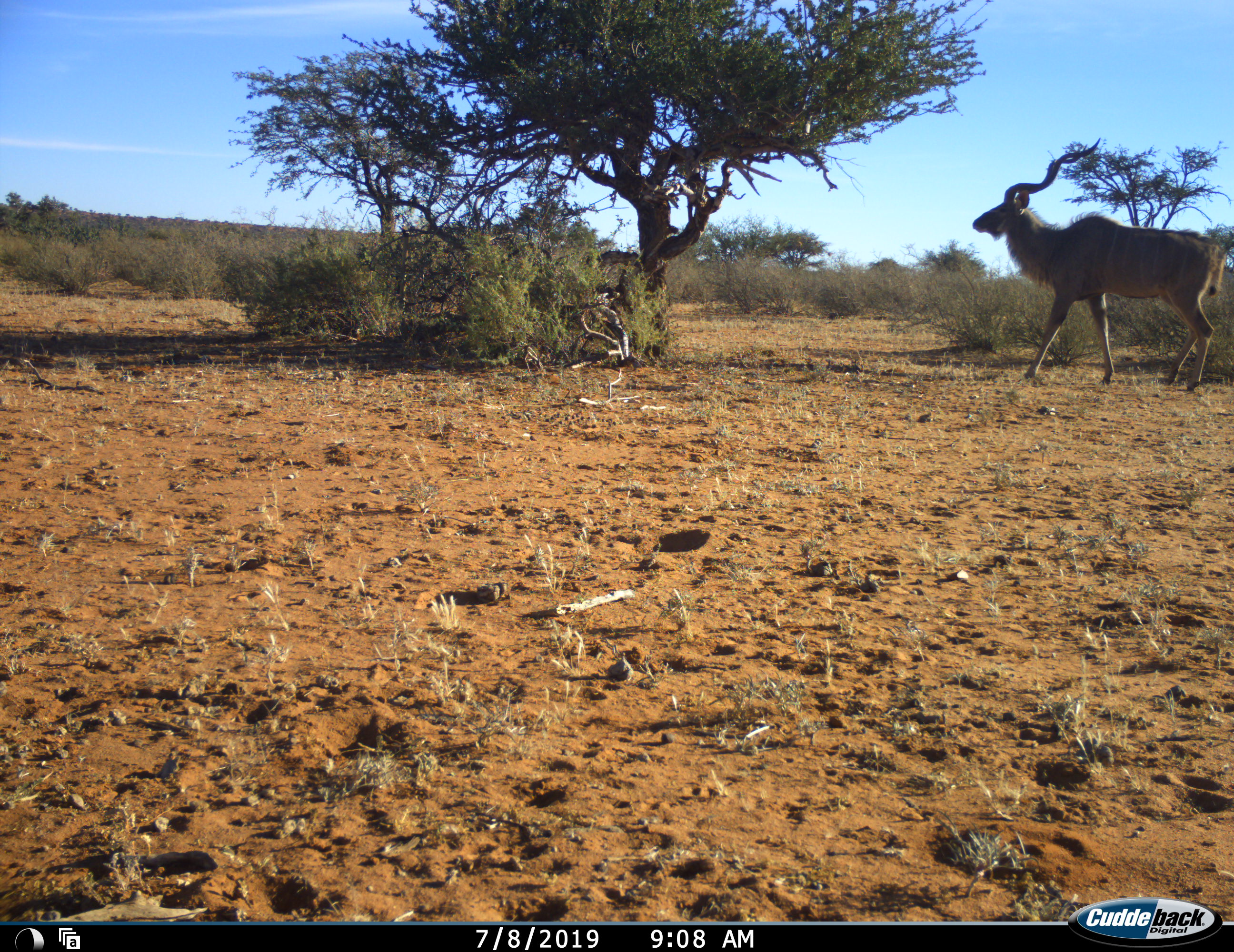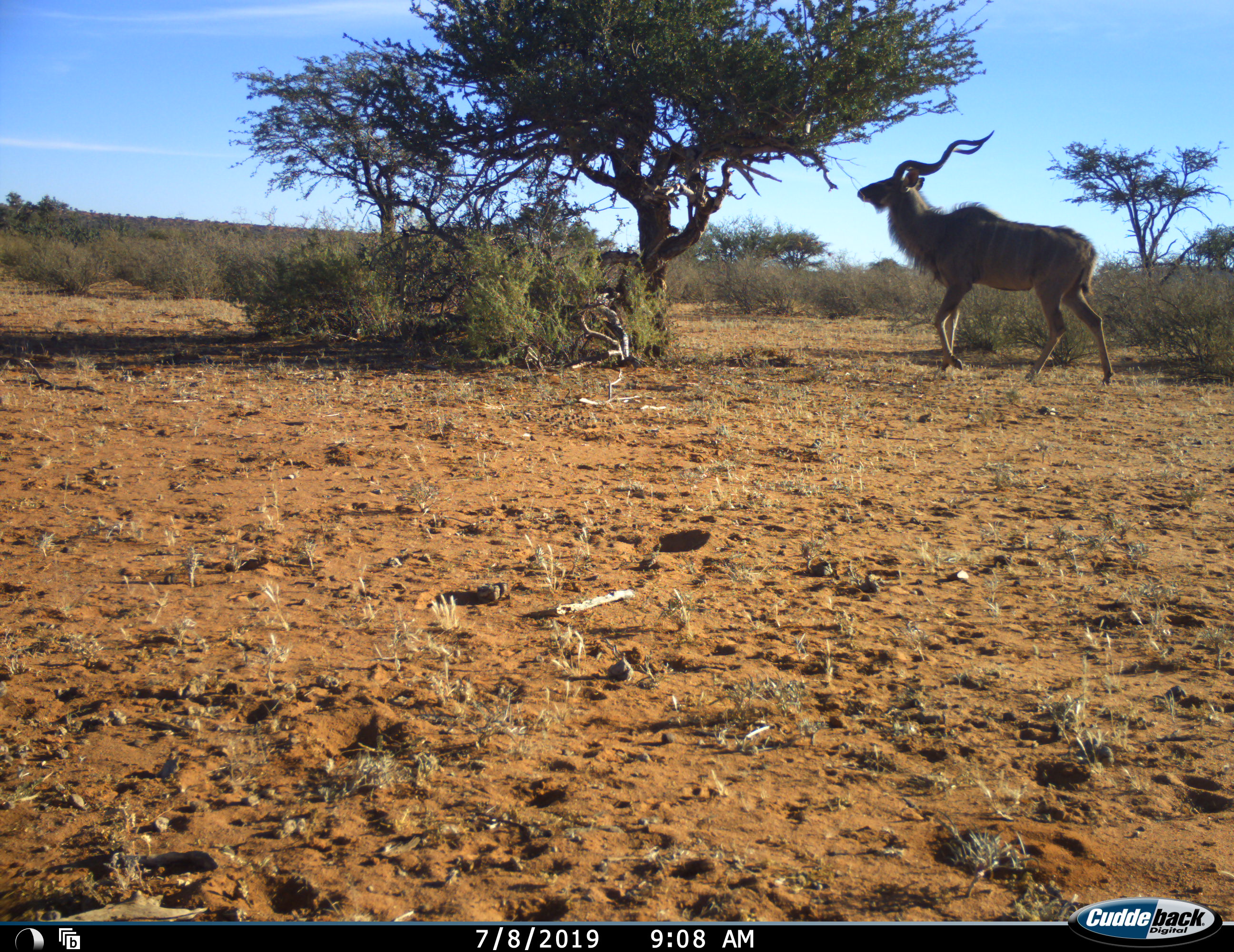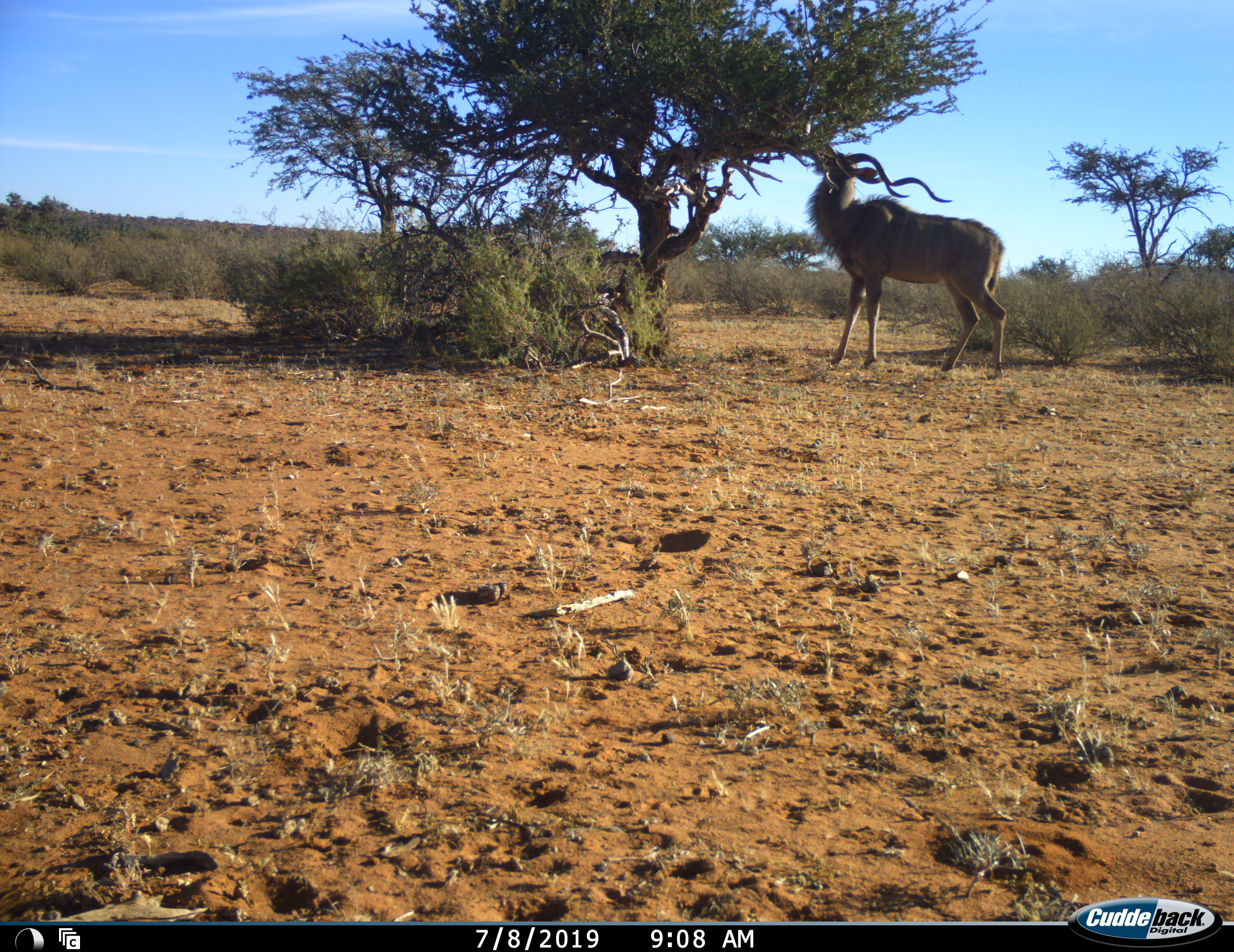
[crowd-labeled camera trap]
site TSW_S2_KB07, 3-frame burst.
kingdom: Animalia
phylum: Chordata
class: Mammalia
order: Artiodactyla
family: Bovidae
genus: Tragelaphus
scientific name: Tragelaphus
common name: kudu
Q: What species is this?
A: Kudu (Tragelaphus).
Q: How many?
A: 1.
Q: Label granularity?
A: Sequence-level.